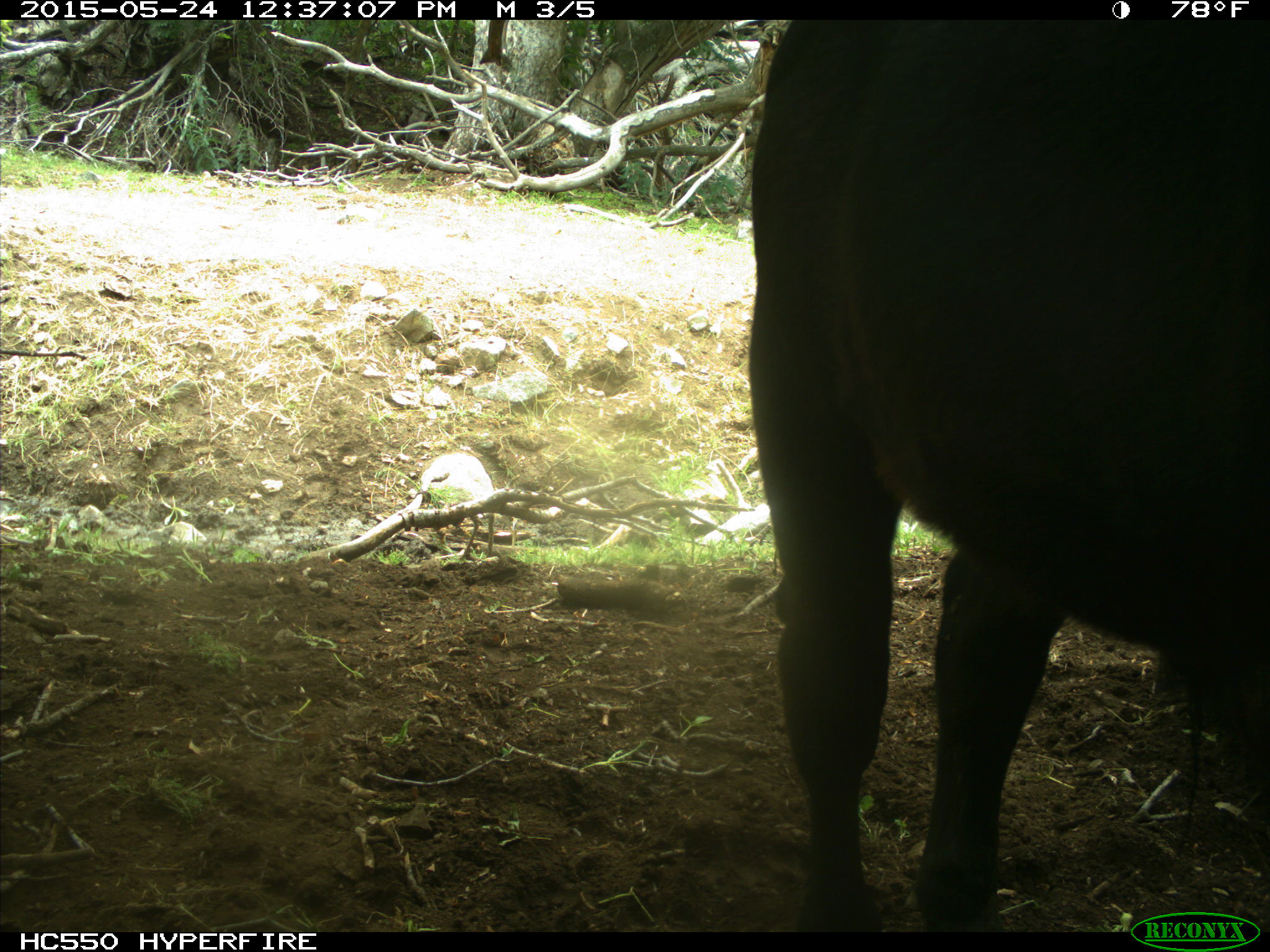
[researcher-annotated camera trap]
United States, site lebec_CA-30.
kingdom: Animalia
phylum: Chordata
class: Mammalia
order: Artiodactyla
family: Bovidae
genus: Bos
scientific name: Bos taurus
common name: domestic cow